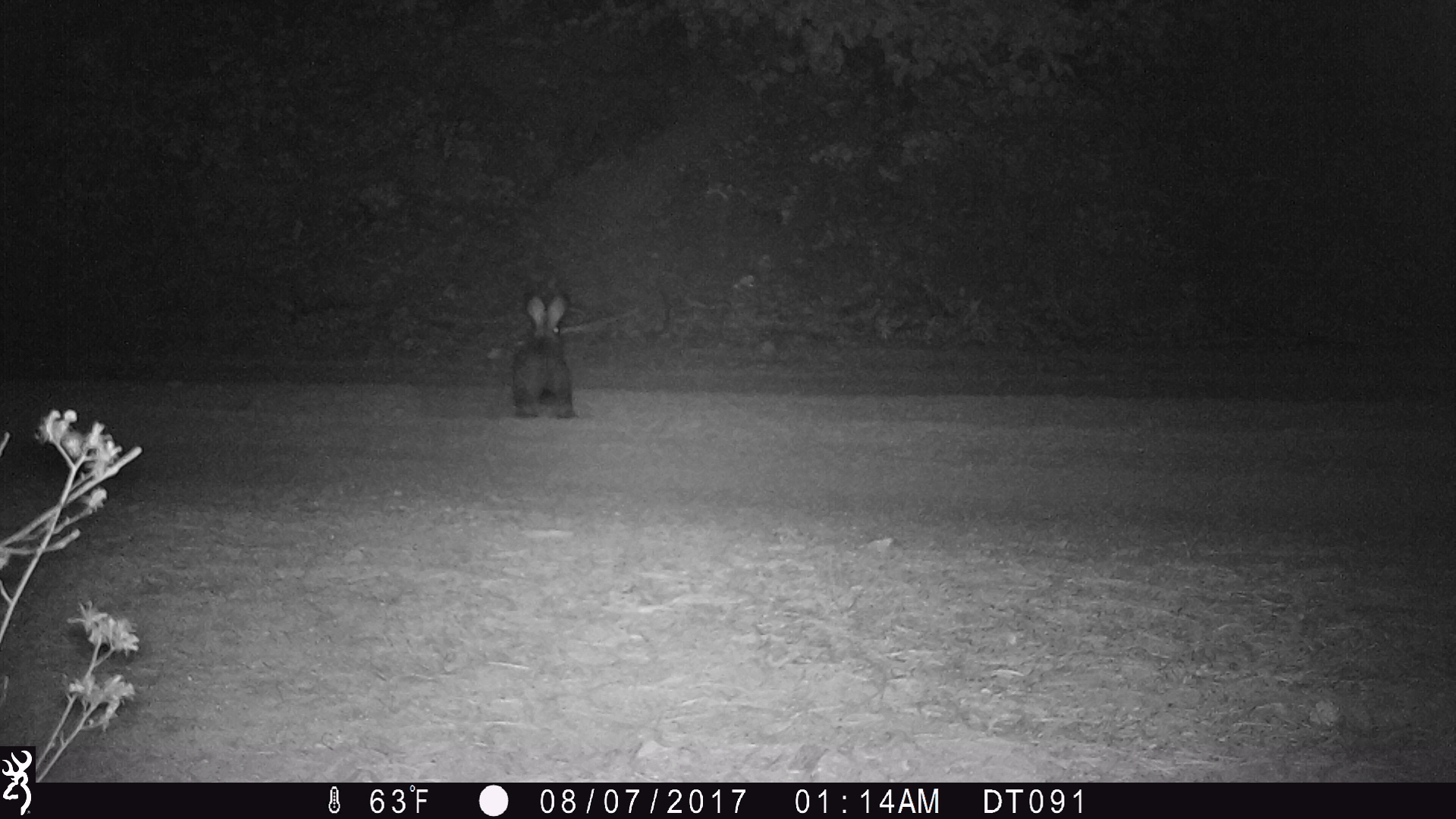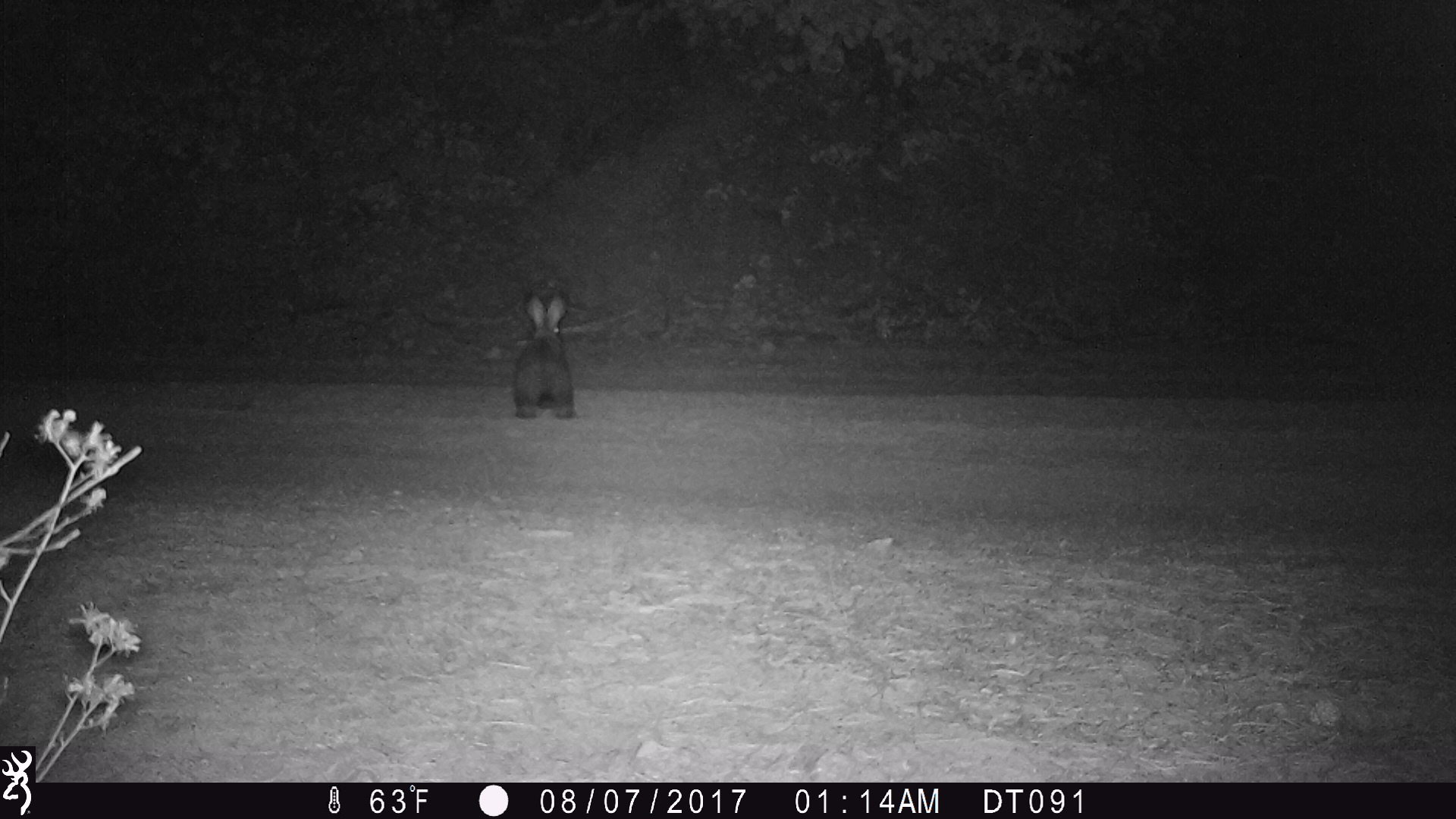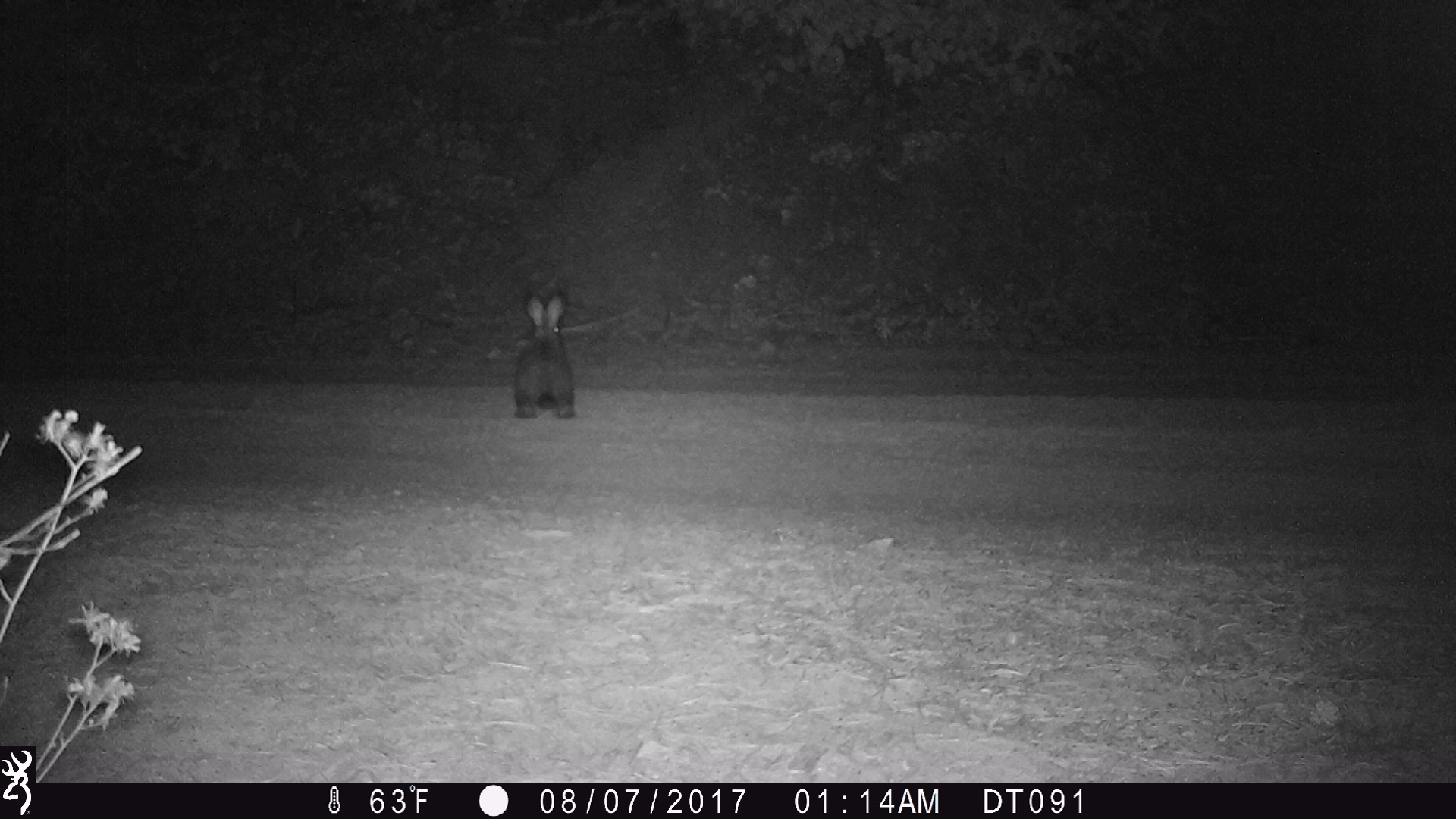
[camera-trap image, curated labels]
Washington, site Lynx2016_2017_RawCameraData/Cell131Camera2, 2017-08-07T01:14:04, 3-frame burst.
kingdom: Animalia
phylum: Chordata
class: Mammalia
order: Lagomorpha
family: Leporidae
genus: Lepus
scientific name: Lepus americanus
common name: snowshoe hare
Lepus americanus (snowshoe hare). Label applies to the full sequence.